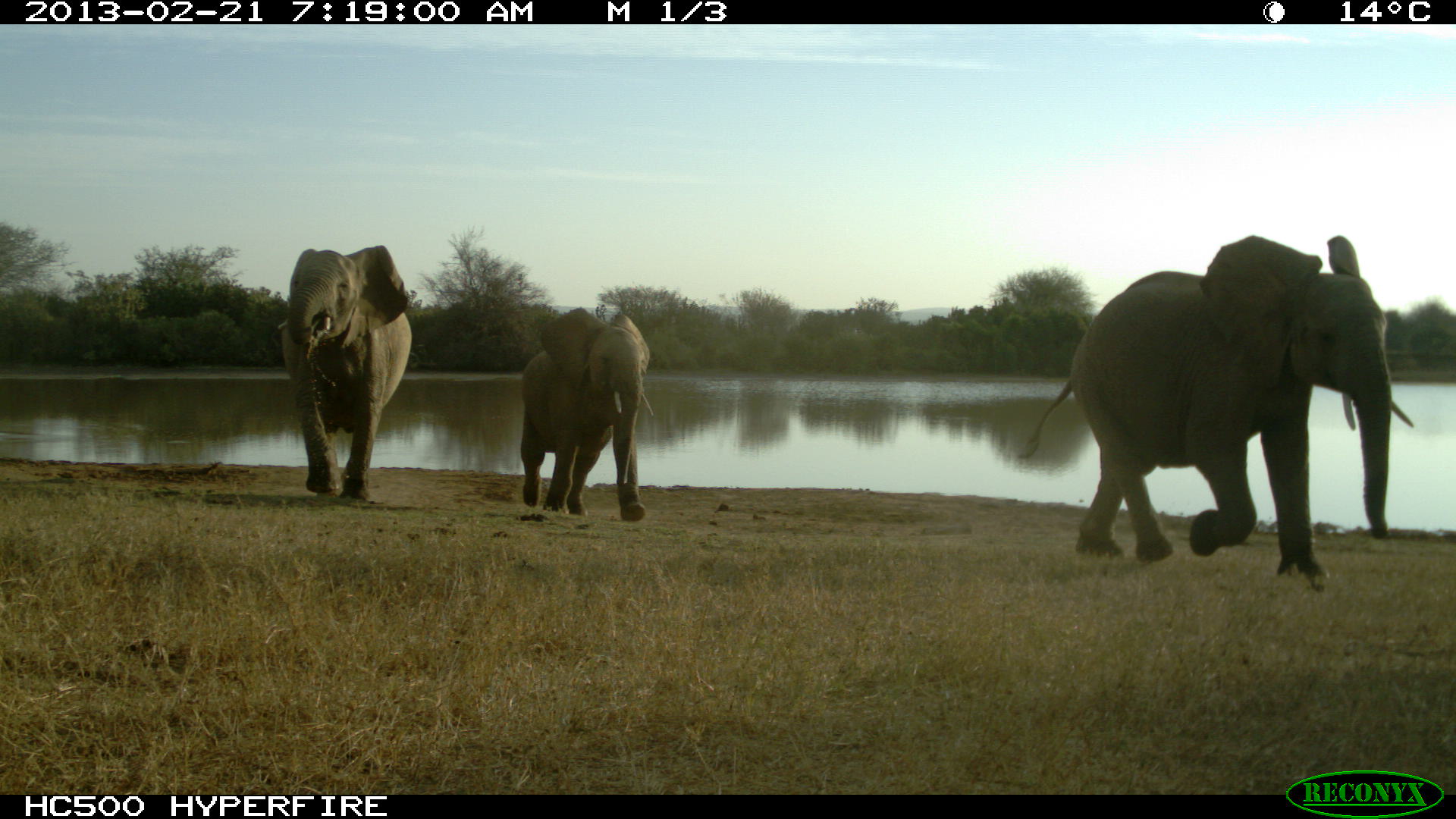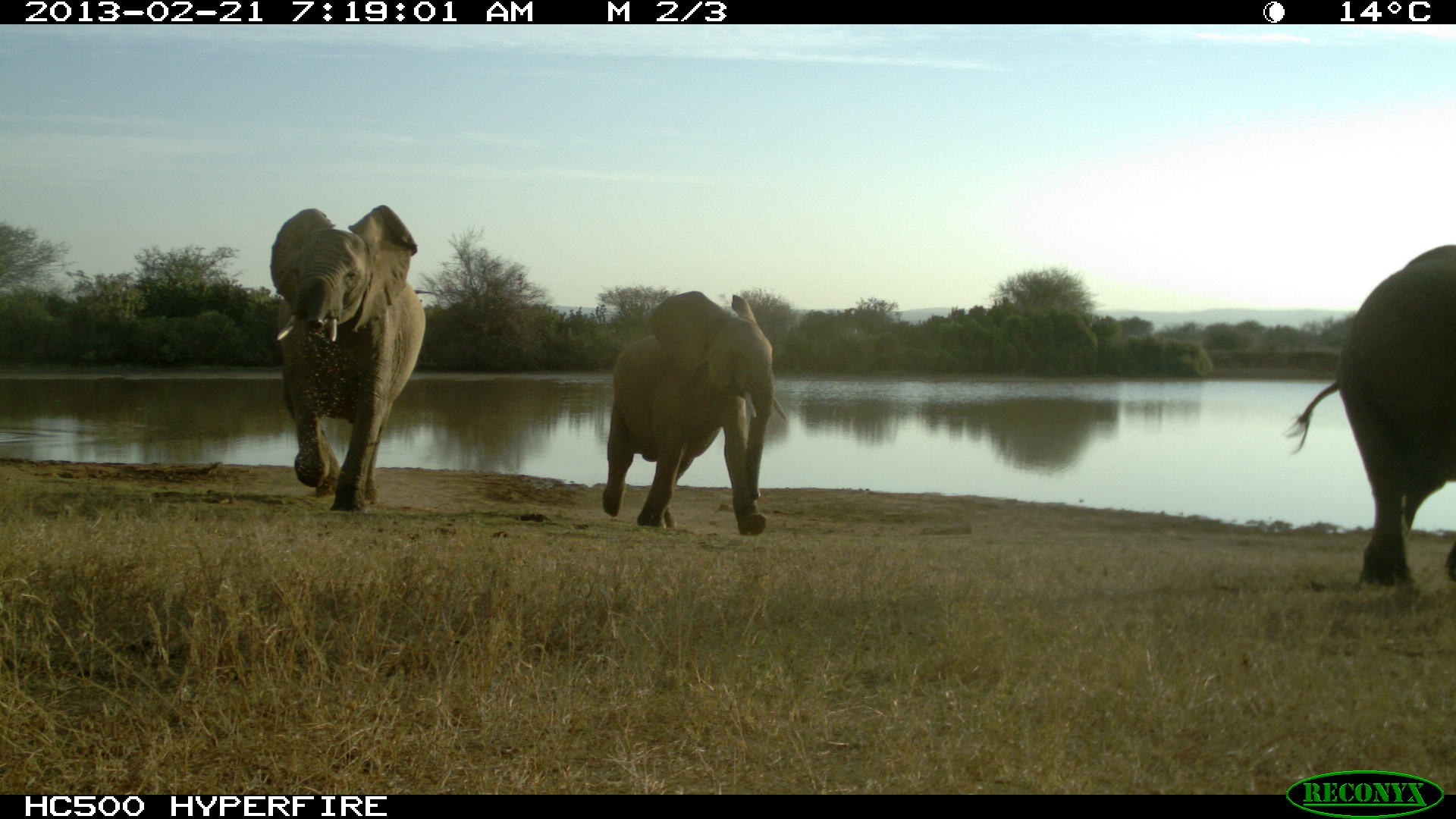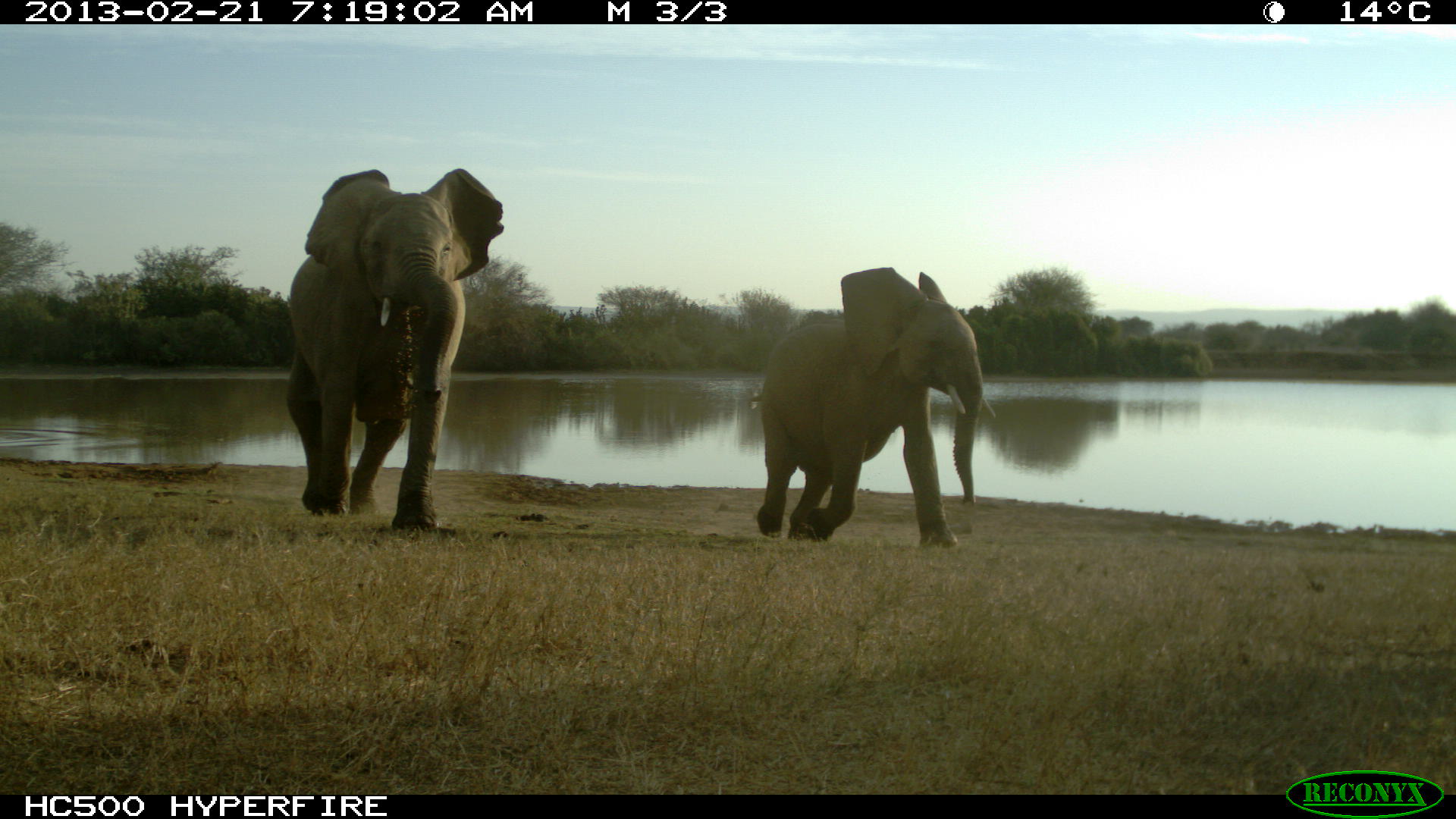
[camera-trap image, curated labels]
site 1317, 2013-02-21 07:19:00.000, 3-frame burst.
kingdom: Animalia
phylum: Chordata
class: Mammalia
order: Proboscidea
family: Elephantidae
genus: Loxodonta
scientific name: Loxodonta africana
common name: african bush elephant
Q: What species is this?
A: Loxodonta africana (african bush elephant).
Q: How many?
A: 3.